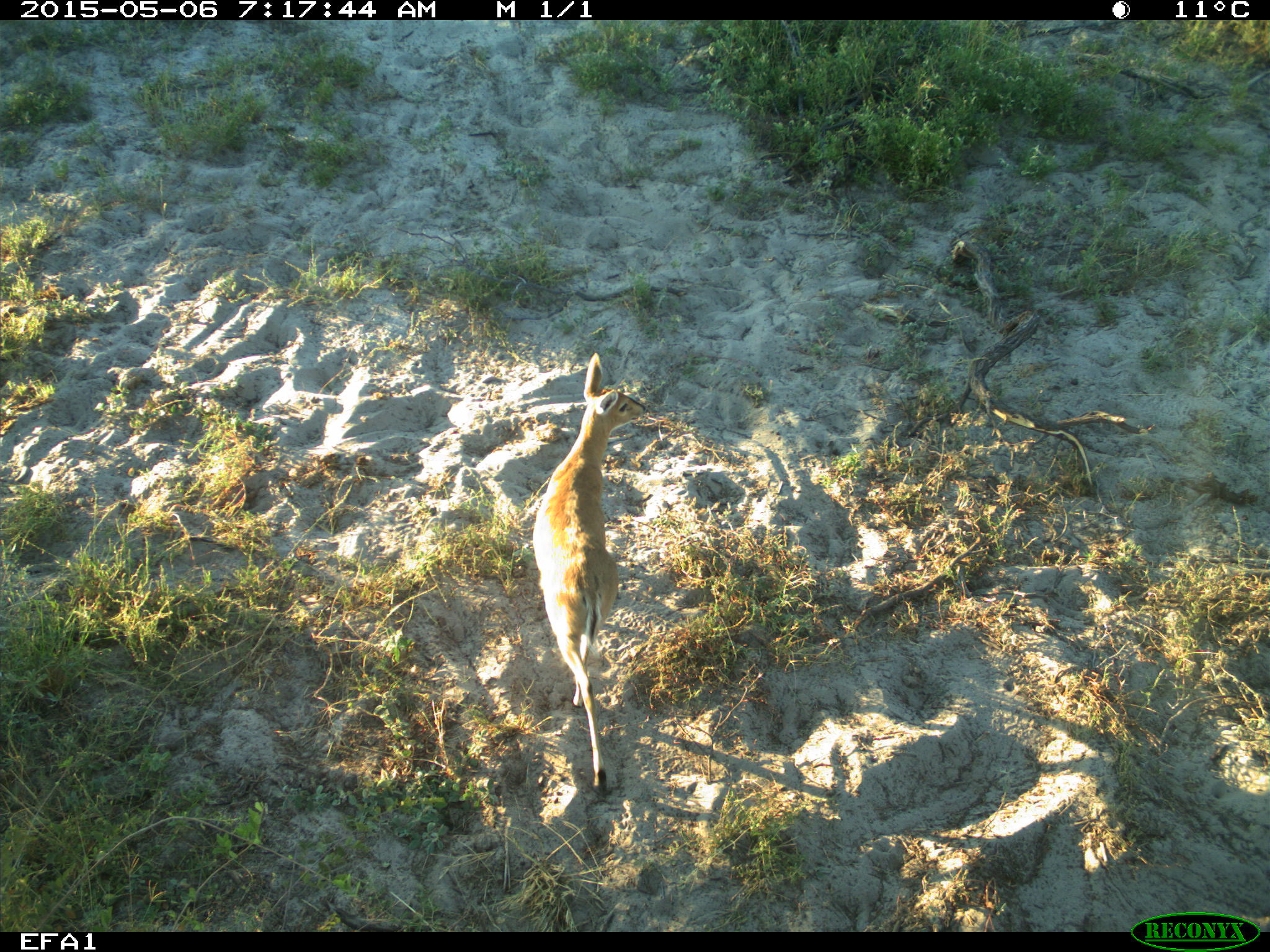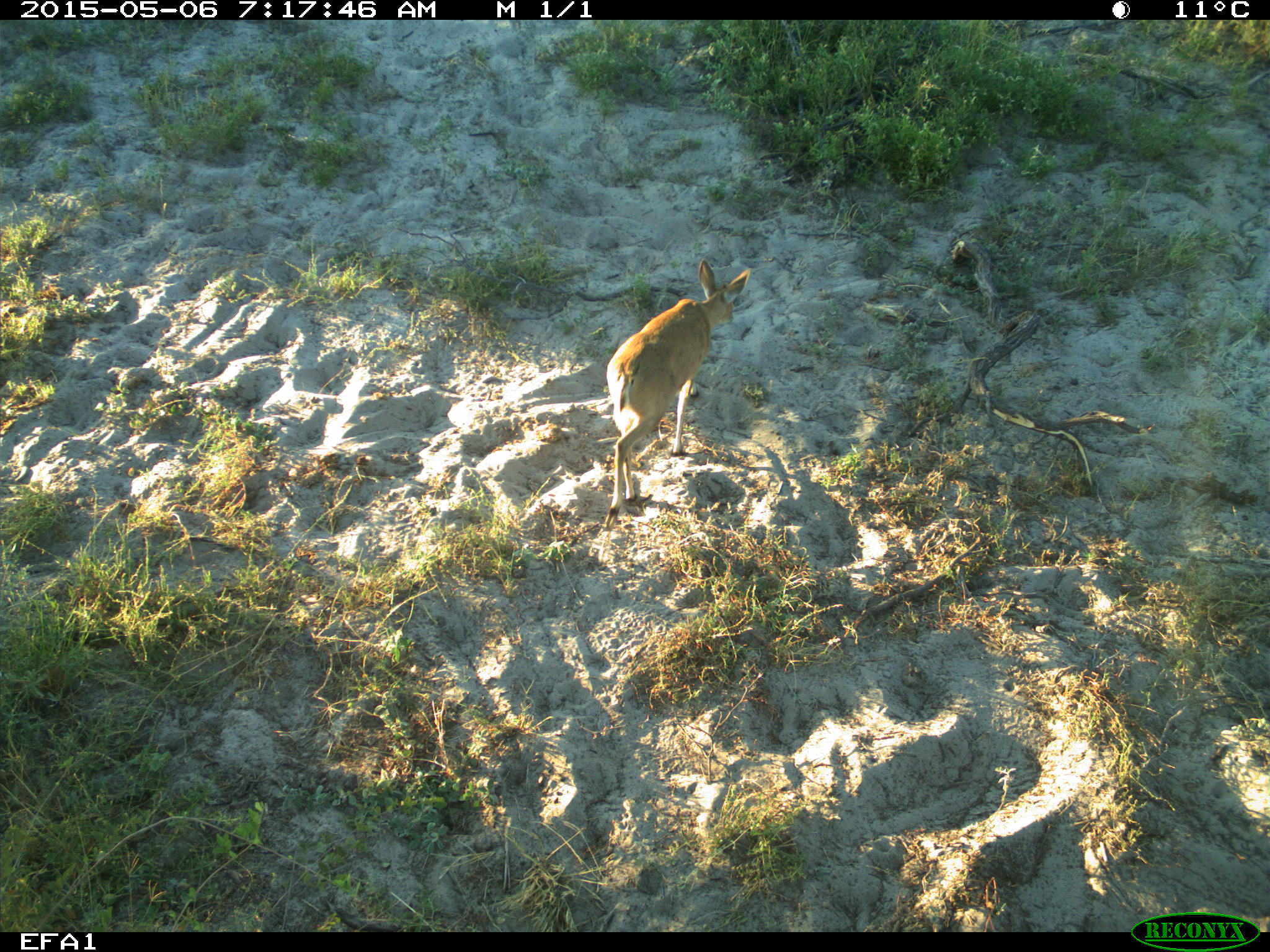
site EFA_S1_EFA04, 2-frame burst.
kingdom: Animalia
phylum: Chordata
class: Mammalia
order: Artiodactyla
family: Bovidae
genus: Raphicerus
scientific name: Raphicerus campestris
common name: steenbok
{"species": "steenbok (Raphicerus campestris)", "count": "1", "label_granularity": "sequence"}